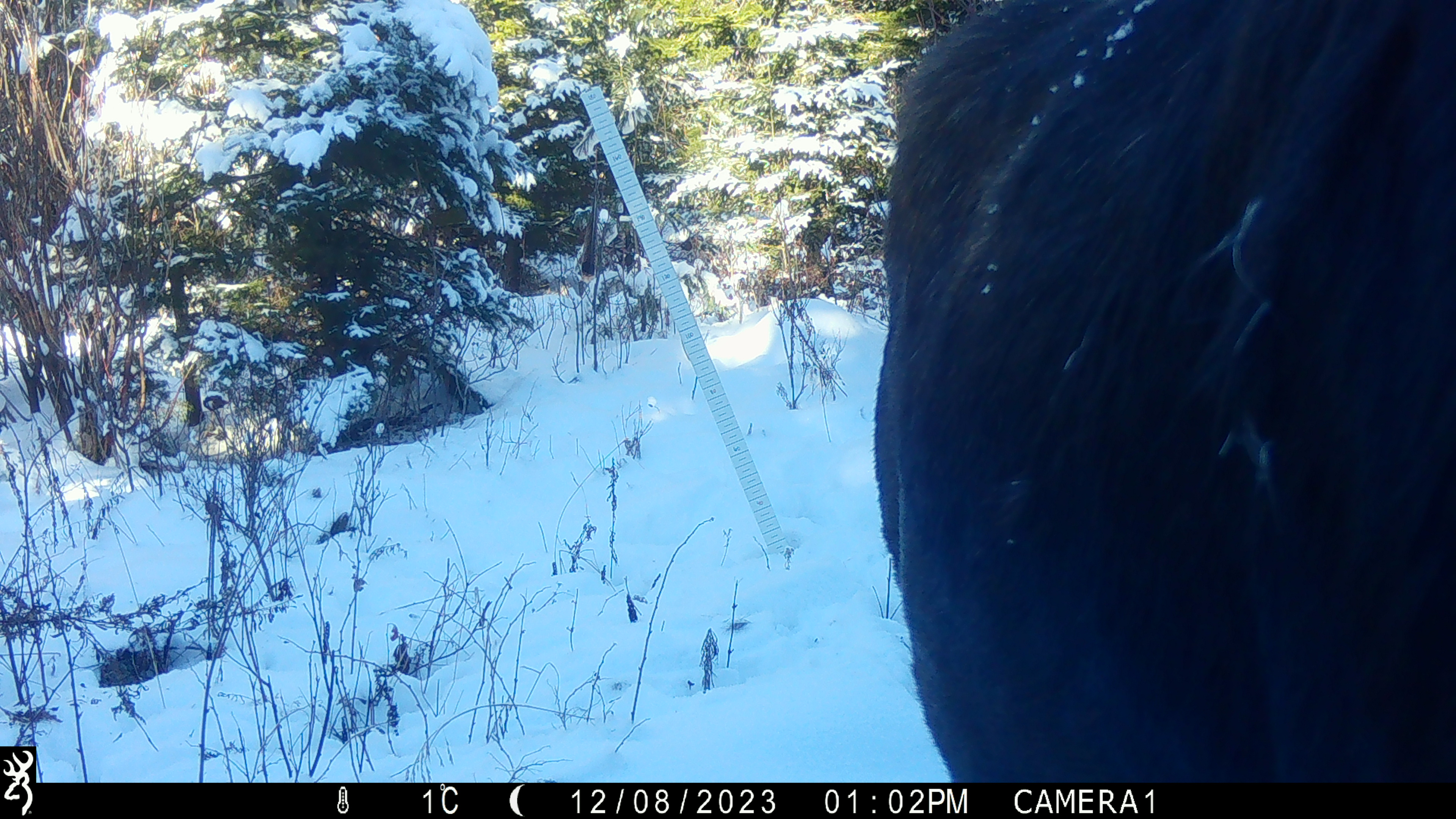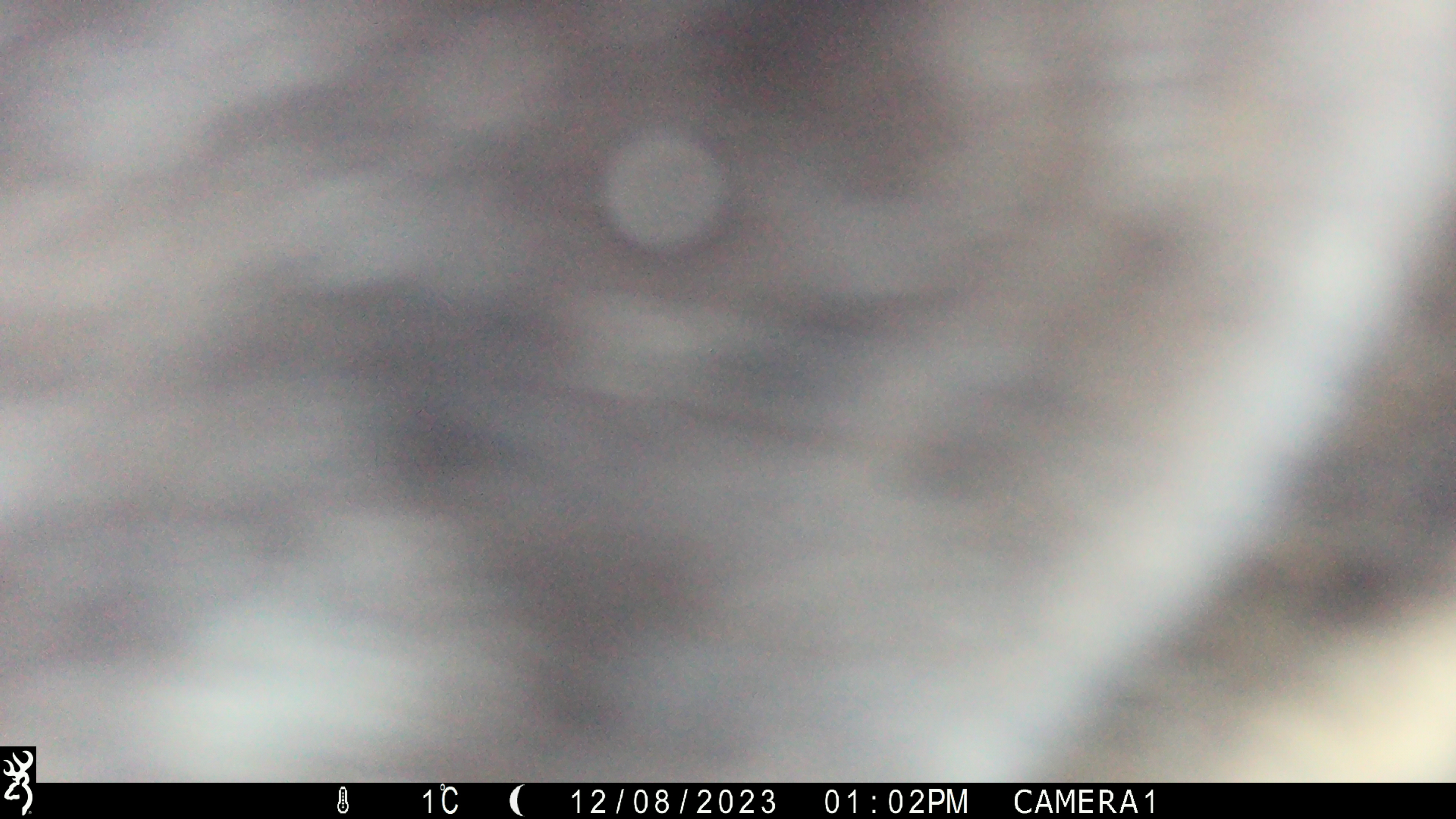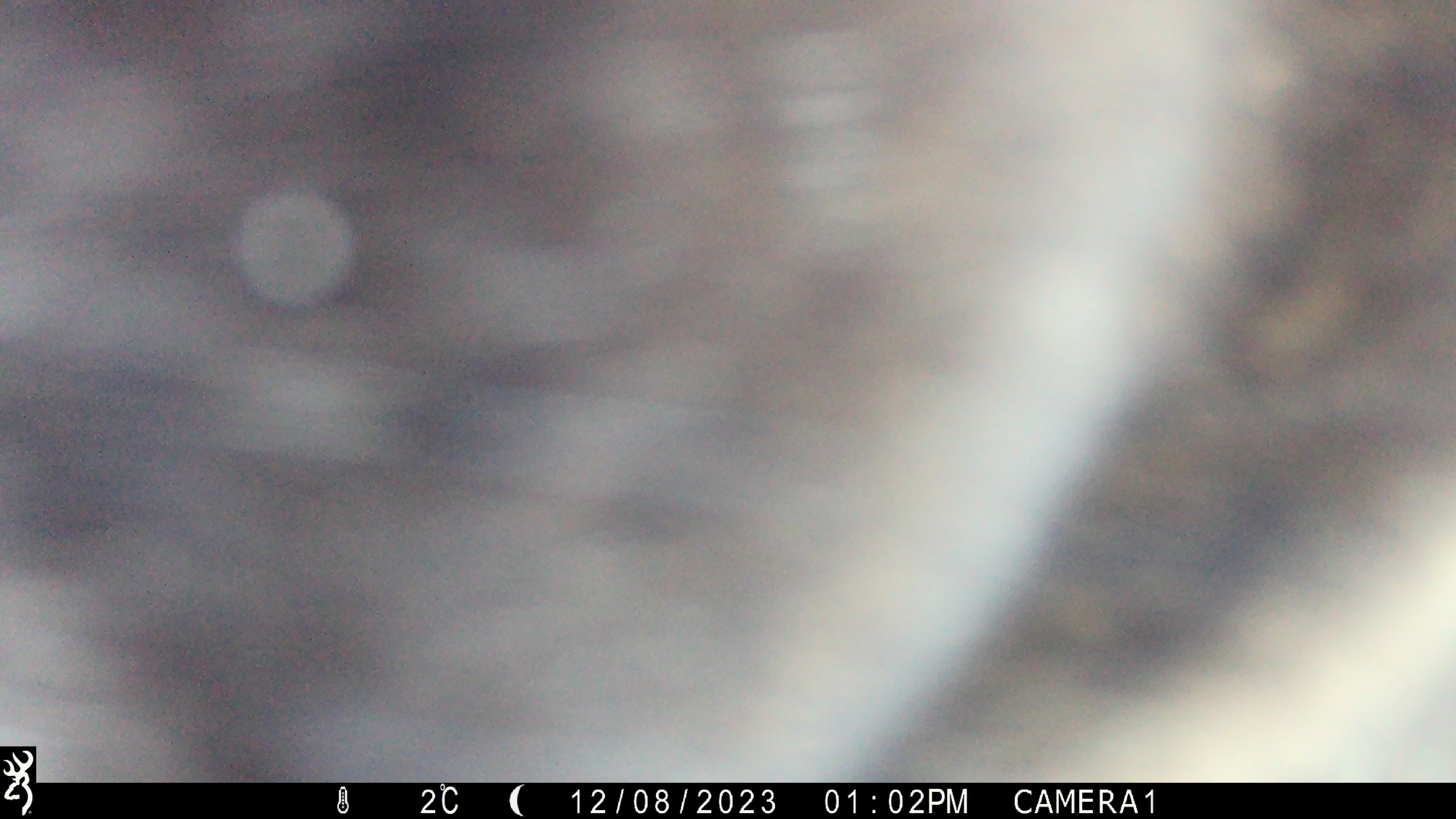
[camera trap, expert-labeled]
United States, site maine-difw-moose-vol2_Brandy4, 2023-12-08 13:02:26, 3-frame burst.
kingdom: Animalia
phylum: Chordata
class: Mammalia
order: Artiodactyla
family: Cervidae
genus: Alces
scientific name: Alces alces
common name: moose